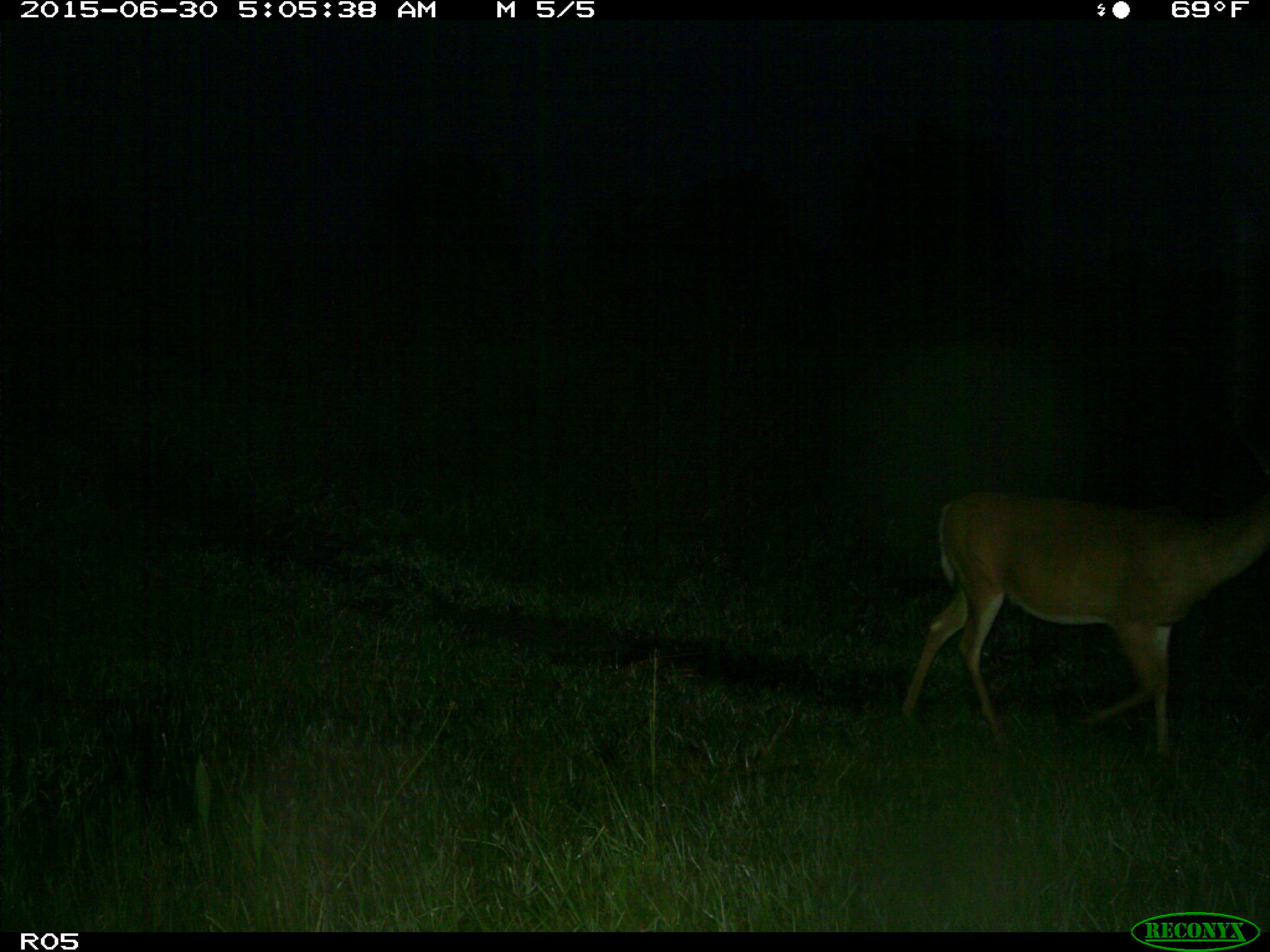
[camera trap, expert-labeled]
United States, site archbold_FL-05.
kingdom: Animalia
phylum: Chordata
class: Mammalia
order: Artiodactyla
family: Cervidae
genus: Odocoileus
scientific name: Odocoileus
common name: deer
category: unidentified deer